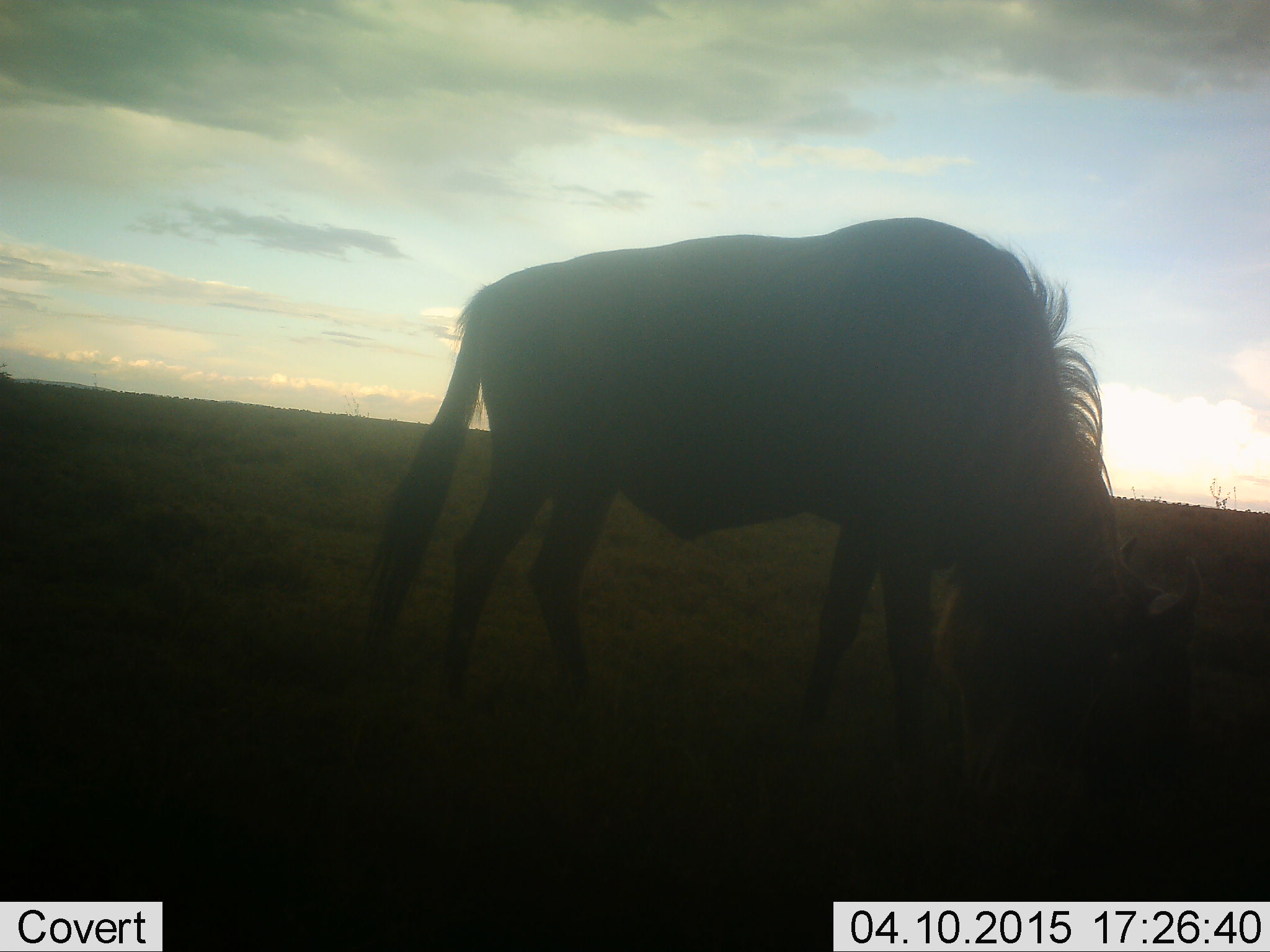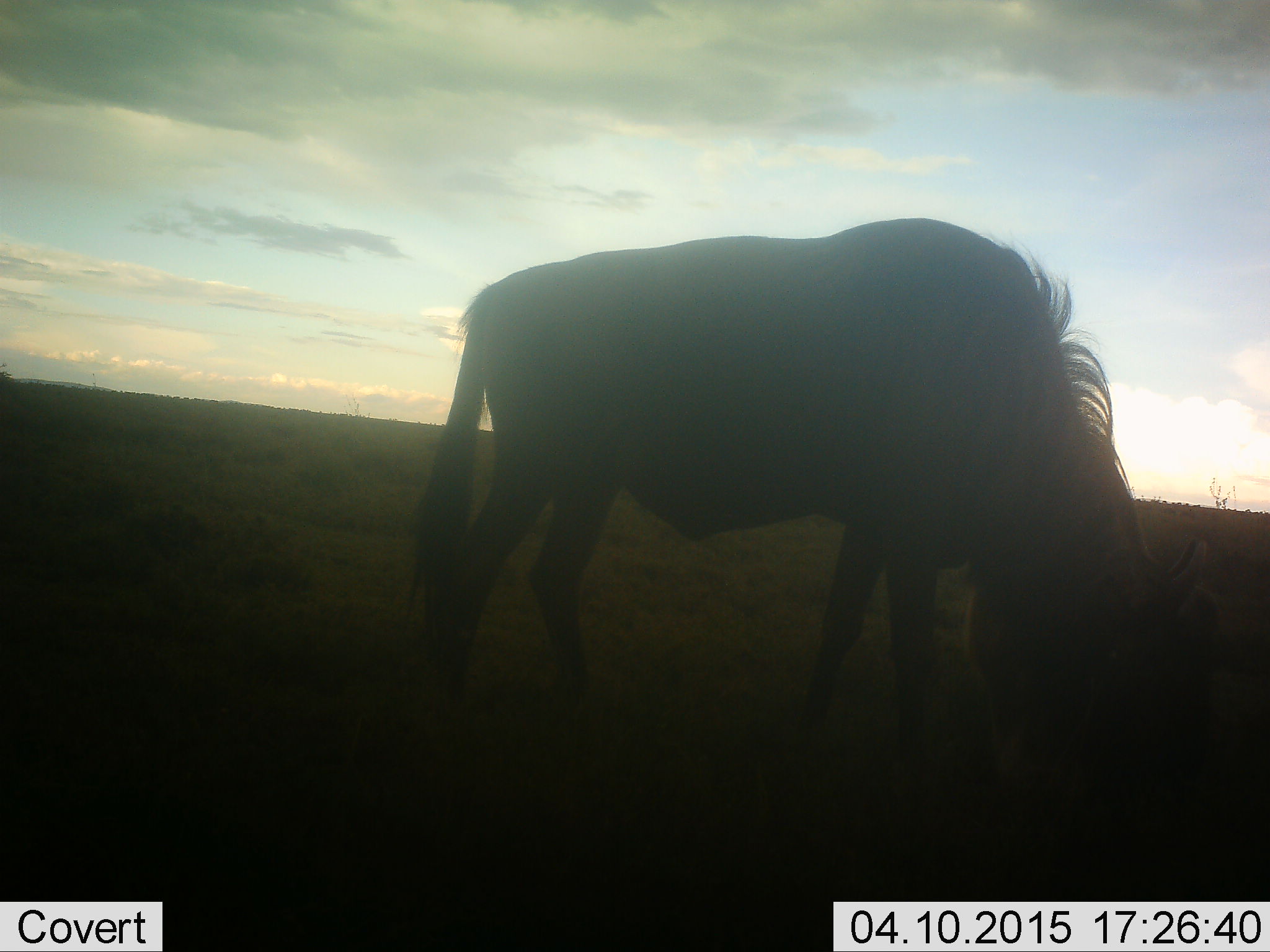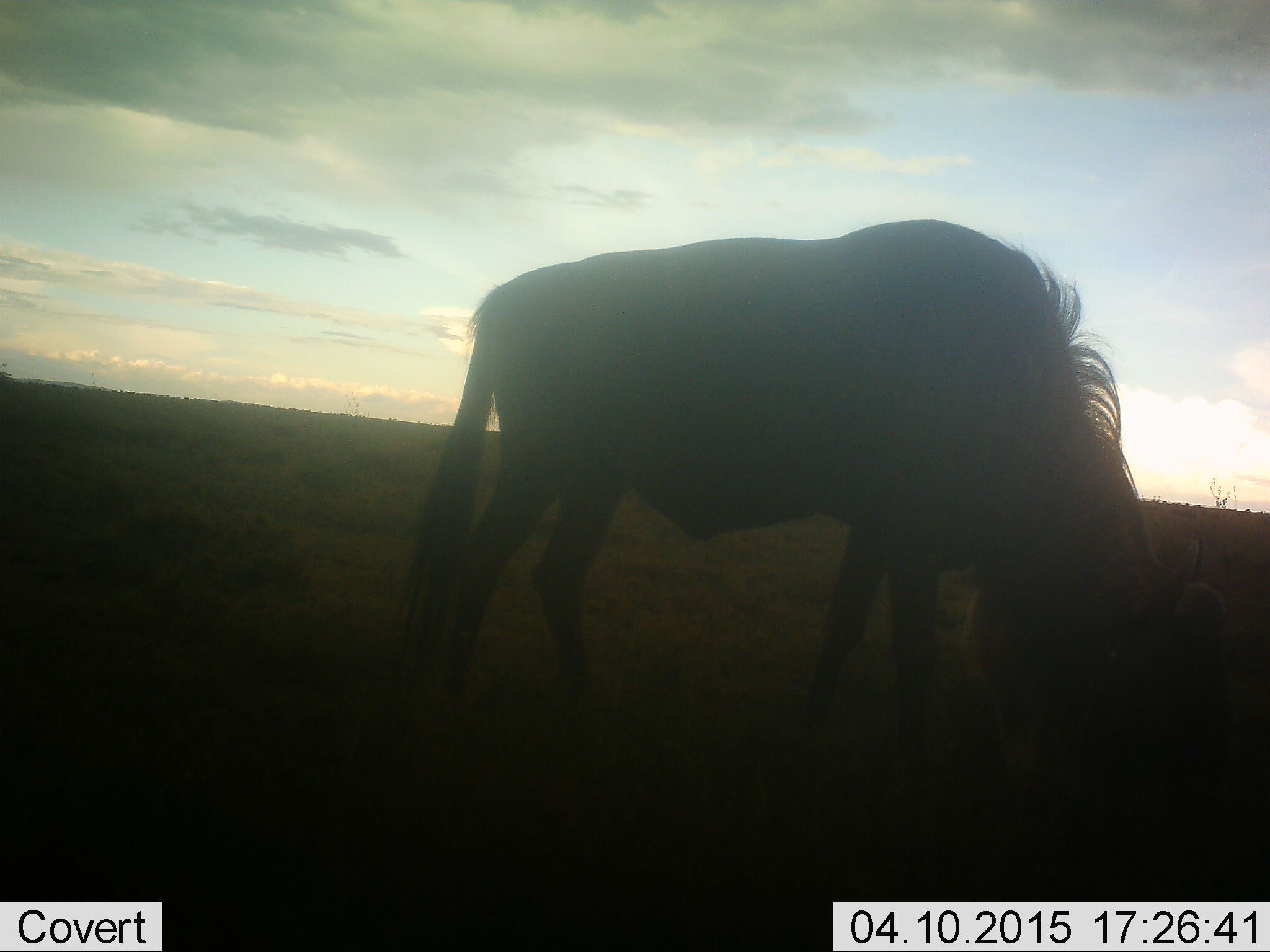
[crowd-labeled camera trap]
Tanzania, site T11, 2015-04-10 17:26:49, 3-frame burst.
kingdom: Animalia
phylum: Chordata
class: Mammalia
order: Artiodactyla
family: Bovidae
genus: Connochaetes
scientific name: Connochaetes taurinus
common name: blue wildebeest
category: wildebeest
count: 1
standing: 30%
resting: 0%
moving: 0%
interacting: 0%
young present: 0%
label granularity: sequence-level